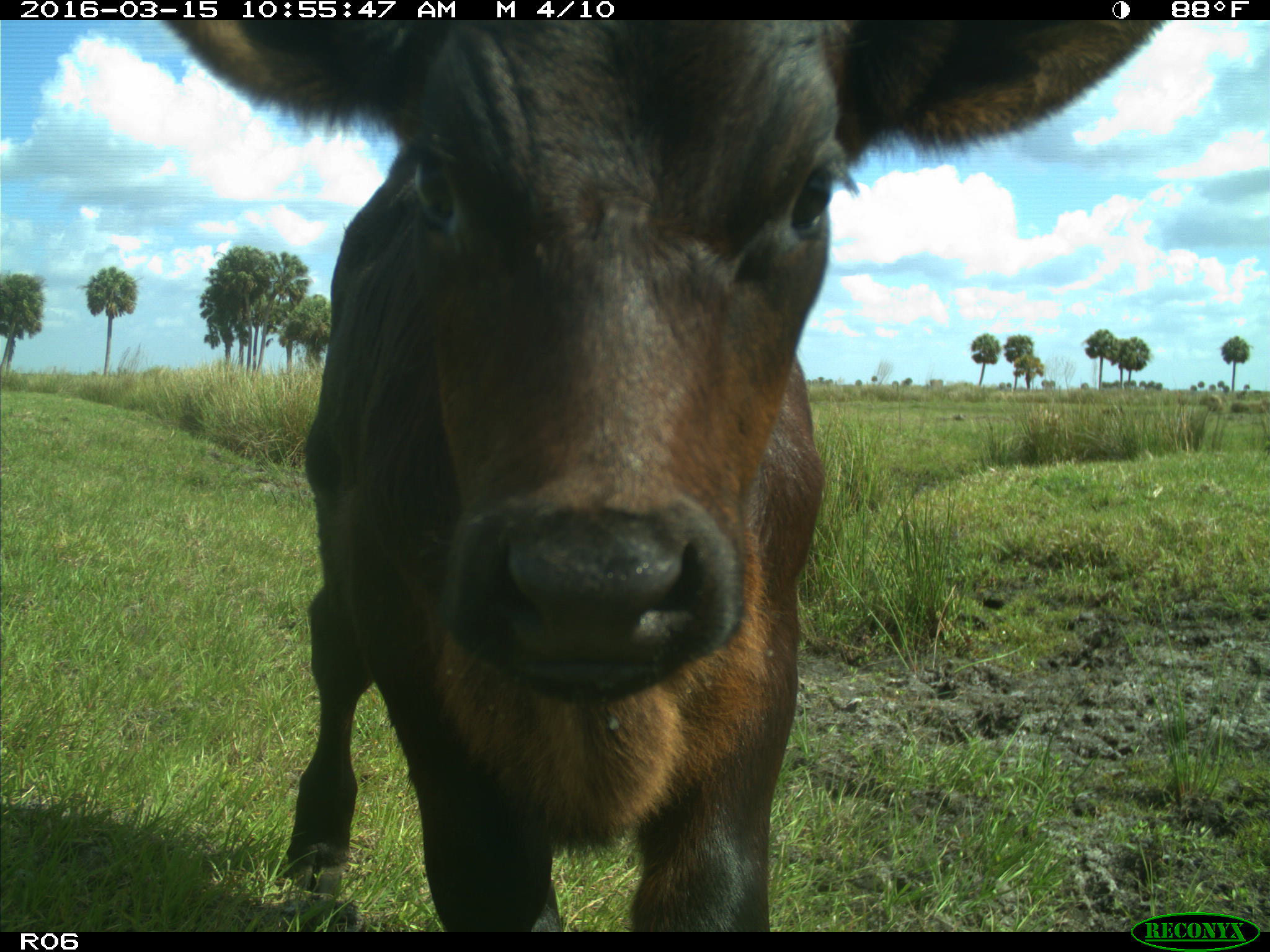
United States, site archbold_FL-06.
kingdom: Animalia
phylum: Chordata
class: Mammalia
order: Artiodactyla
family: Bovidae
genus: Bos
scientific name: Bos taurus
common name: domestic cow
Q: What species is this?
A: Bos taurus (domestic cow).